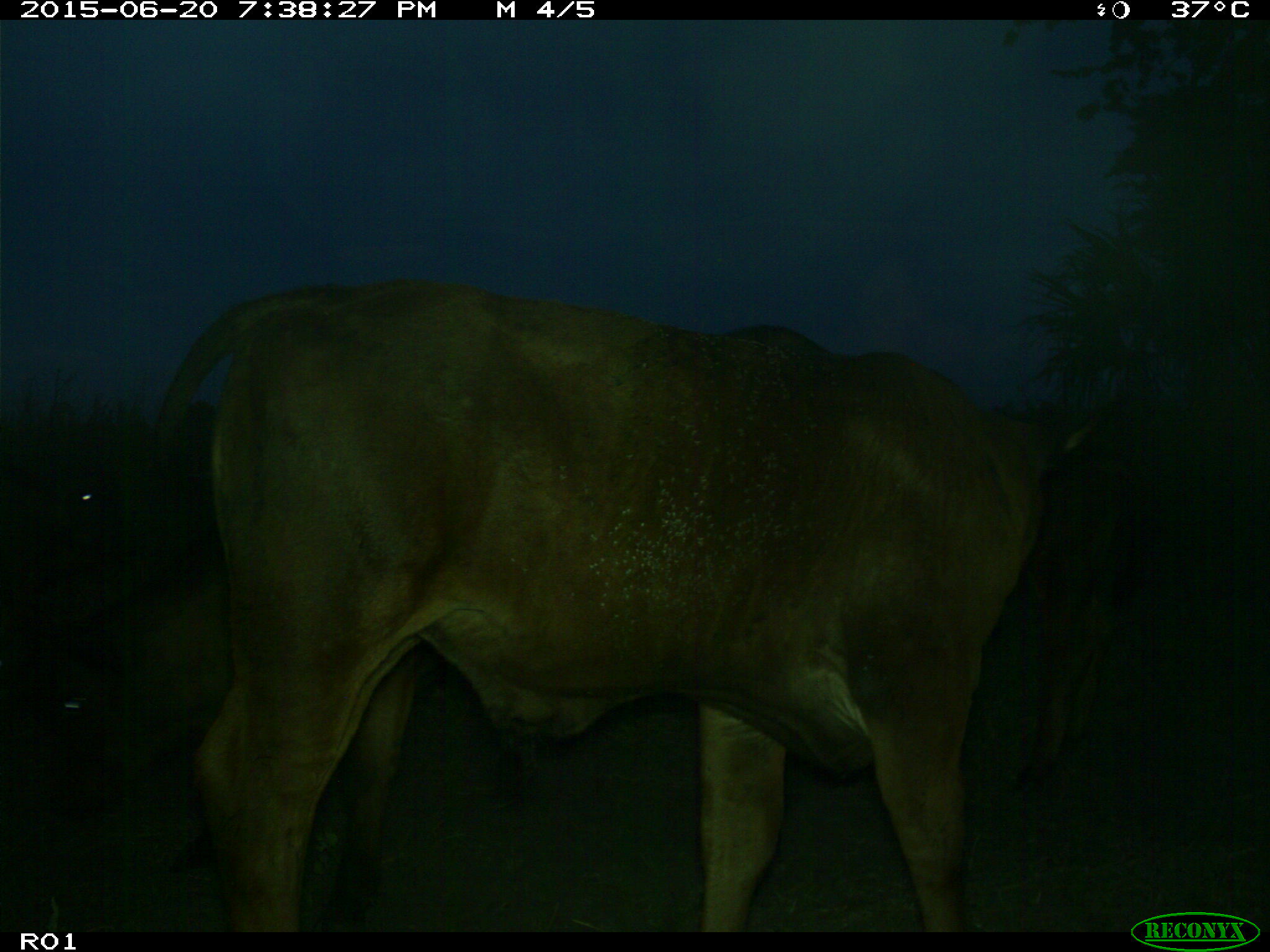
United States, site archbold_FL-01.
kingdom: Animalia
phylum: Chordata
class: Mammalia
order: Artiodactyla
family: Bovidae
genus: Bos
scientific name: Bos taurus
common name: domestic cow